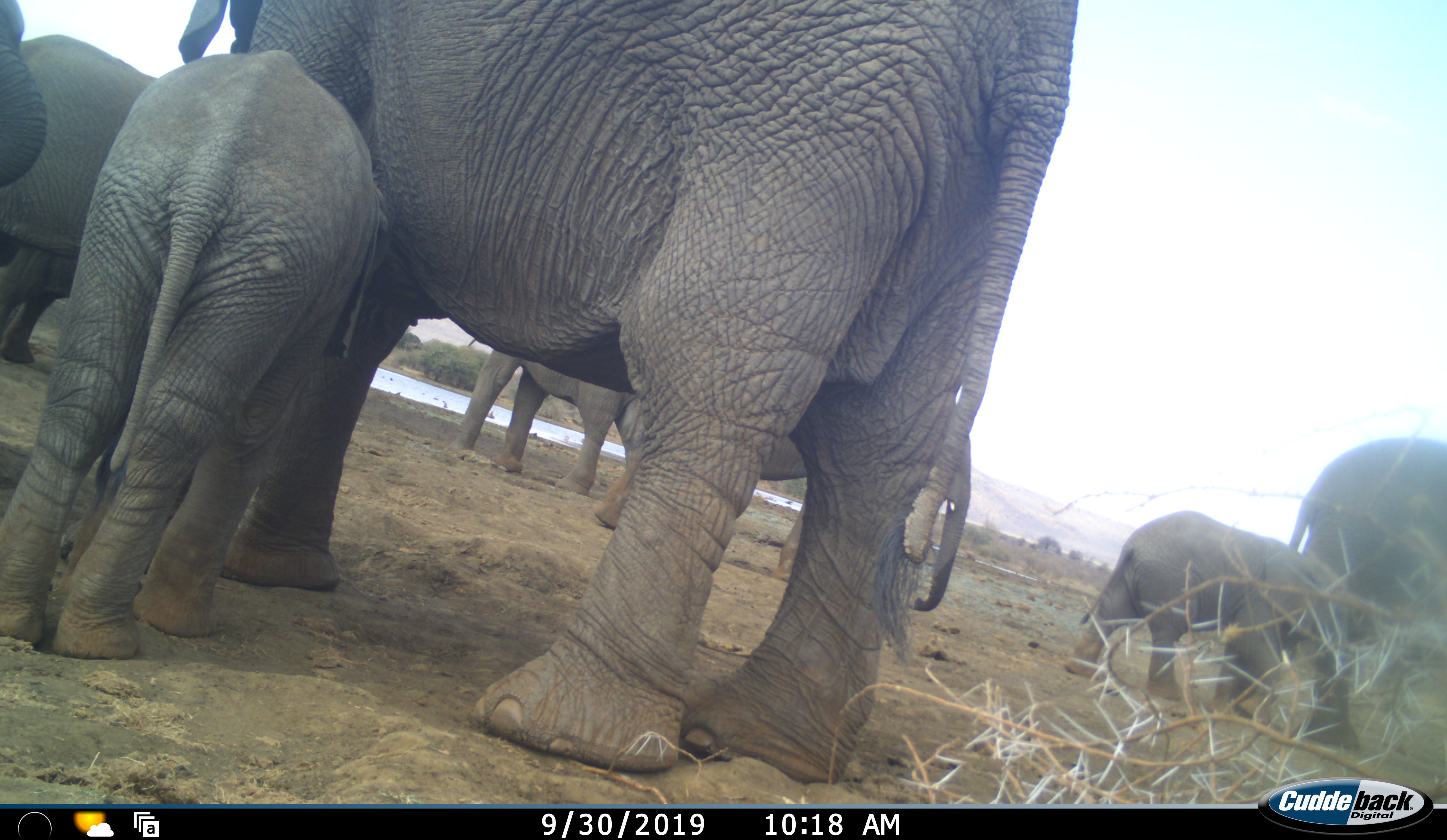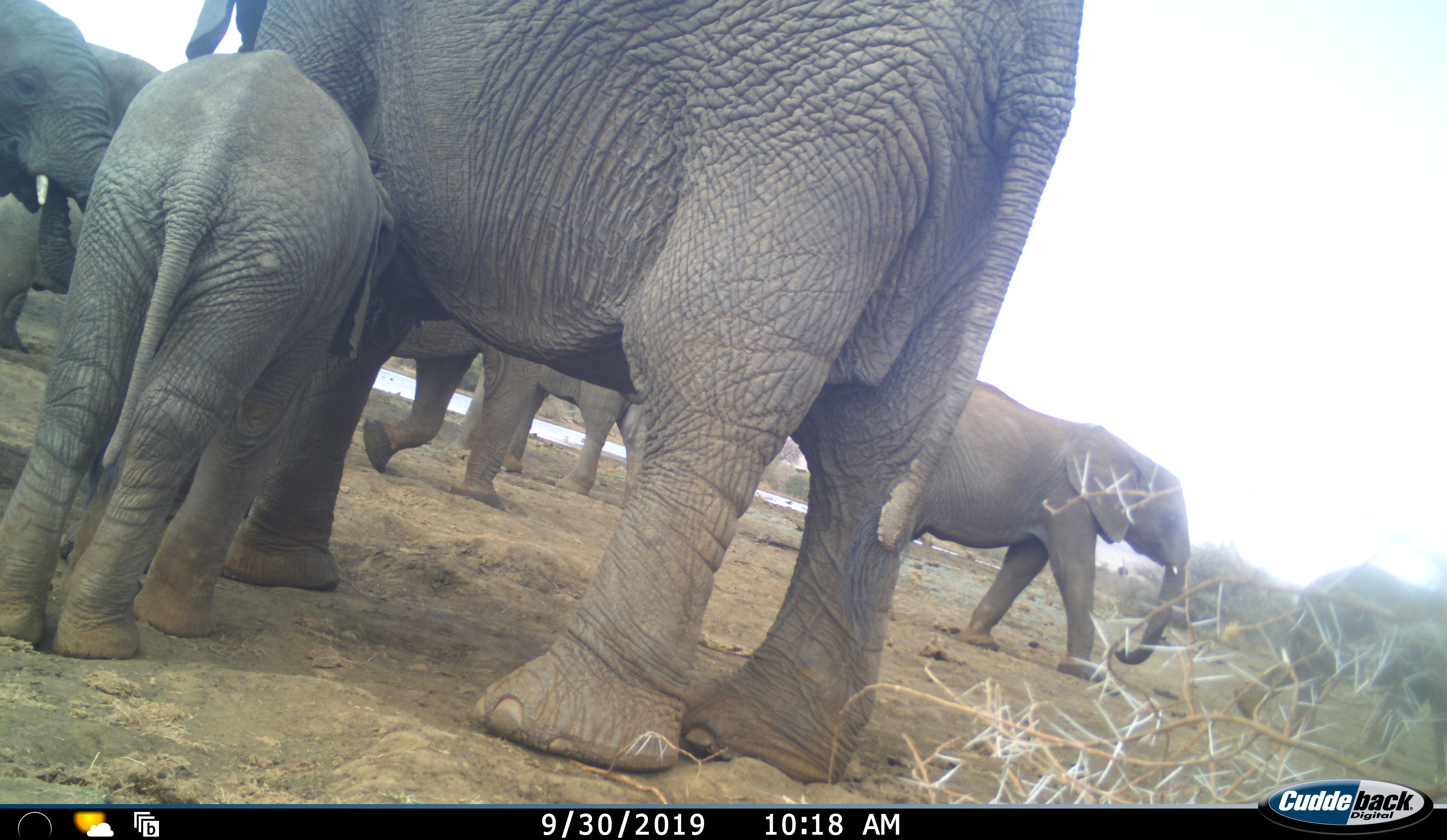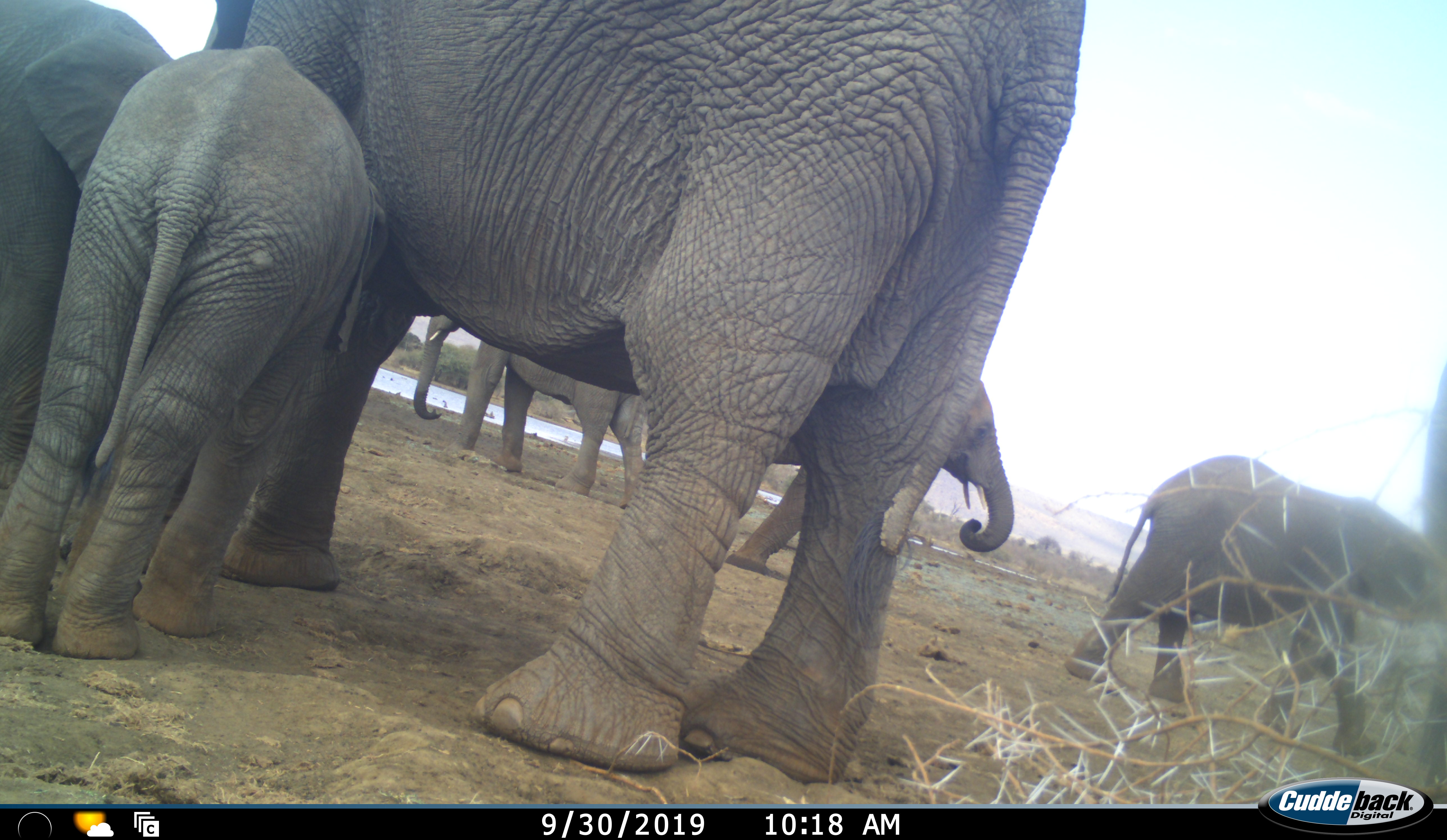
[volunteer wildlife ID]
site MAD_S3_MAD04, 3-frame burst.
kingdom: Animalia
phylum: Chordata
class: Mammalia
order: Proboscidea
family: Elephantidae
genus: Loxodonta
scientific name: Loxodonta africana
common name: african bush elephant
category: elephant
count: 8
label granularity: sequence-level